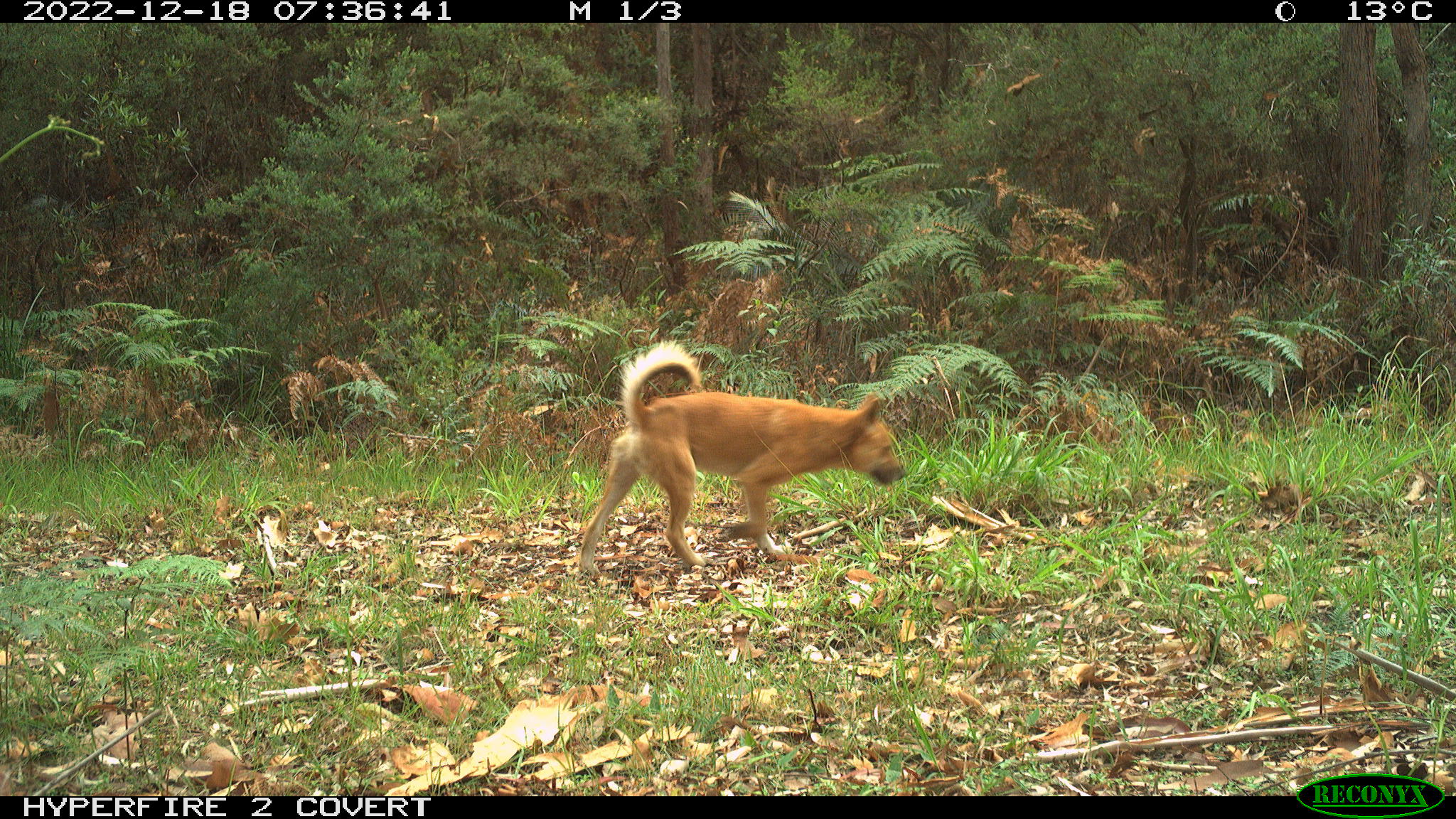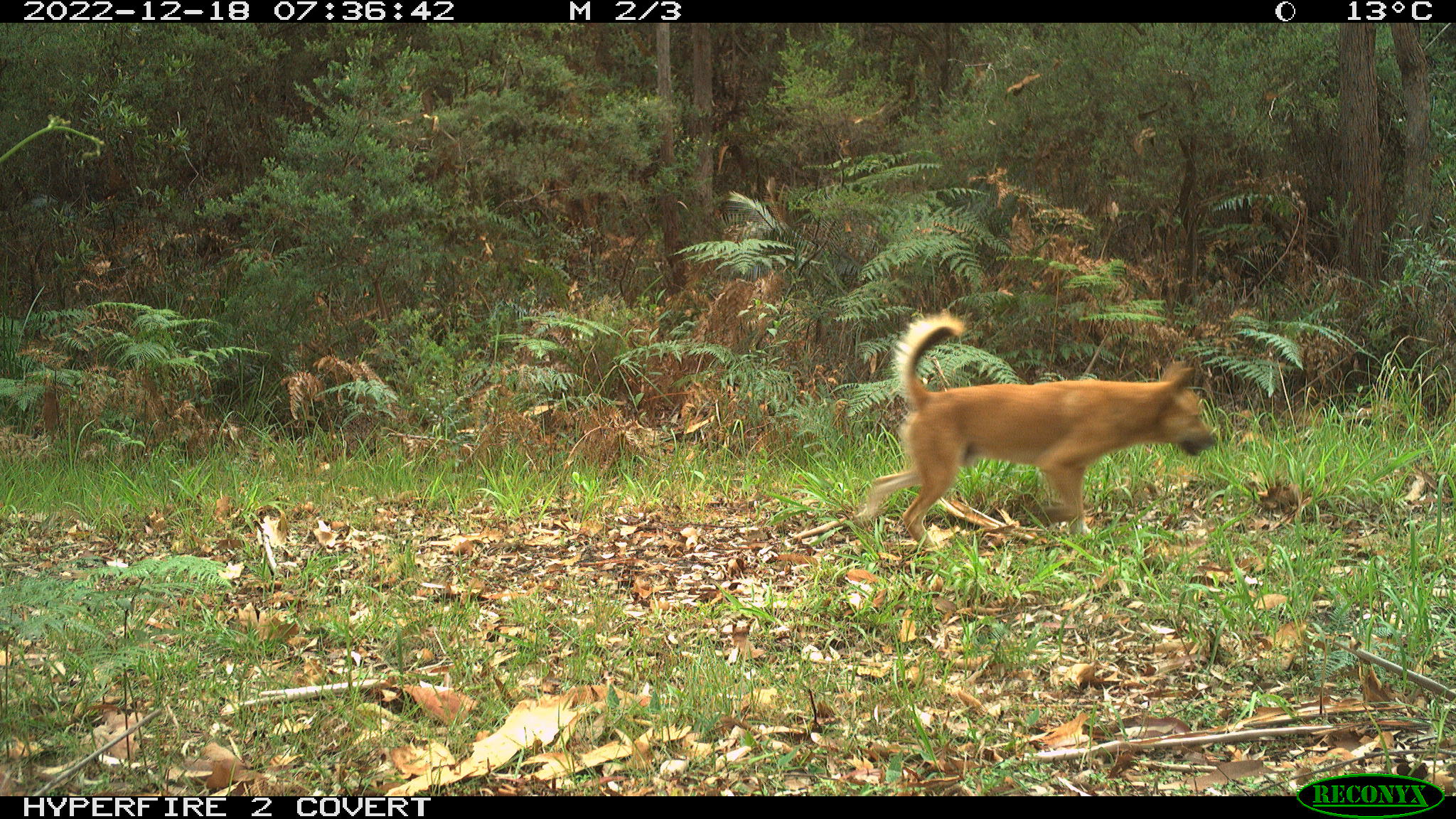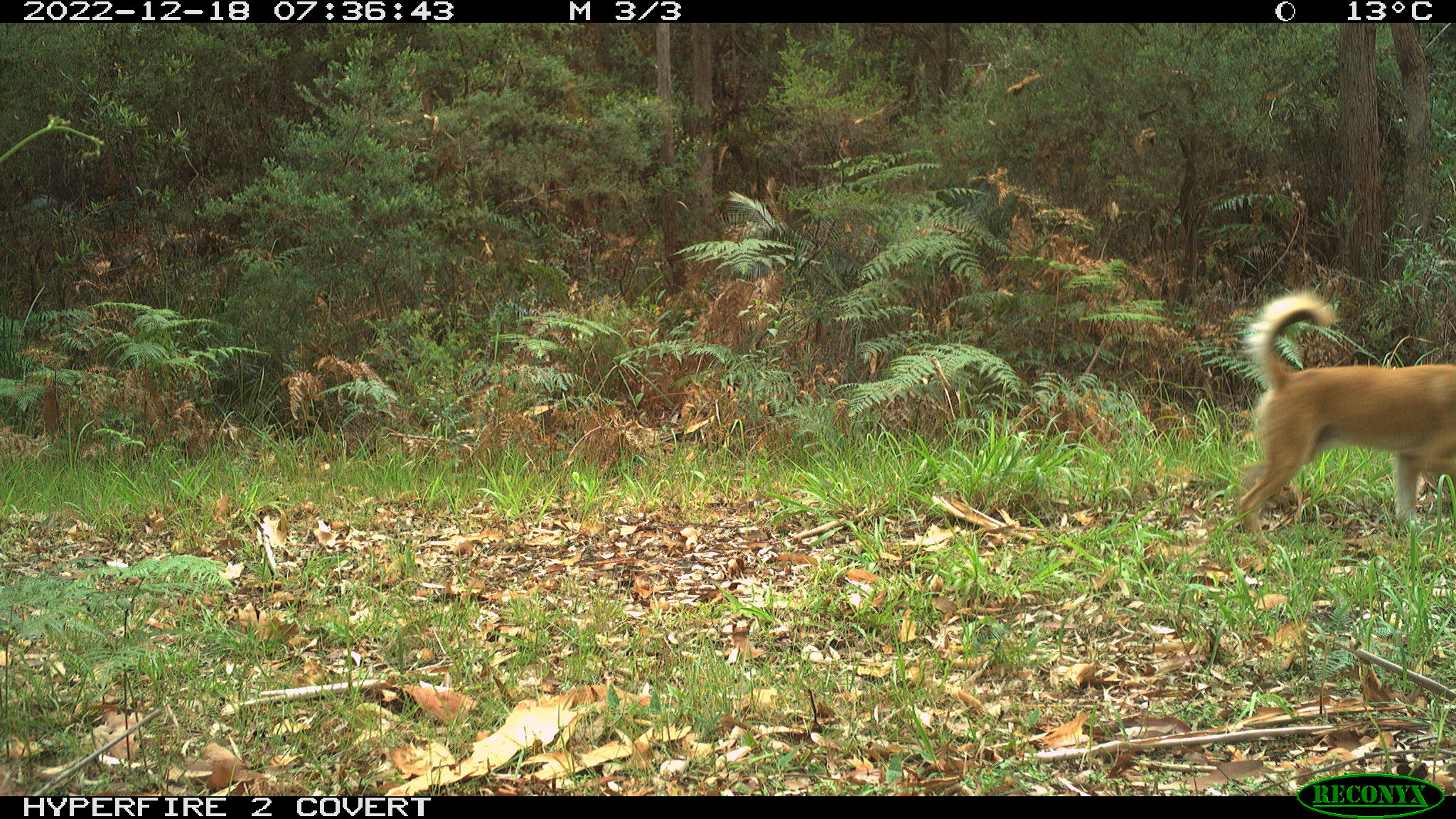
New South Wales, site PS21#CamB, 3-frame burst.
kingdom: Animalia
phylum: Chordata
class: Mammalia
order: Carnivora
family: Canidae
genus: Canis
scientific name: Canis familiaris dingo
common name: dingo